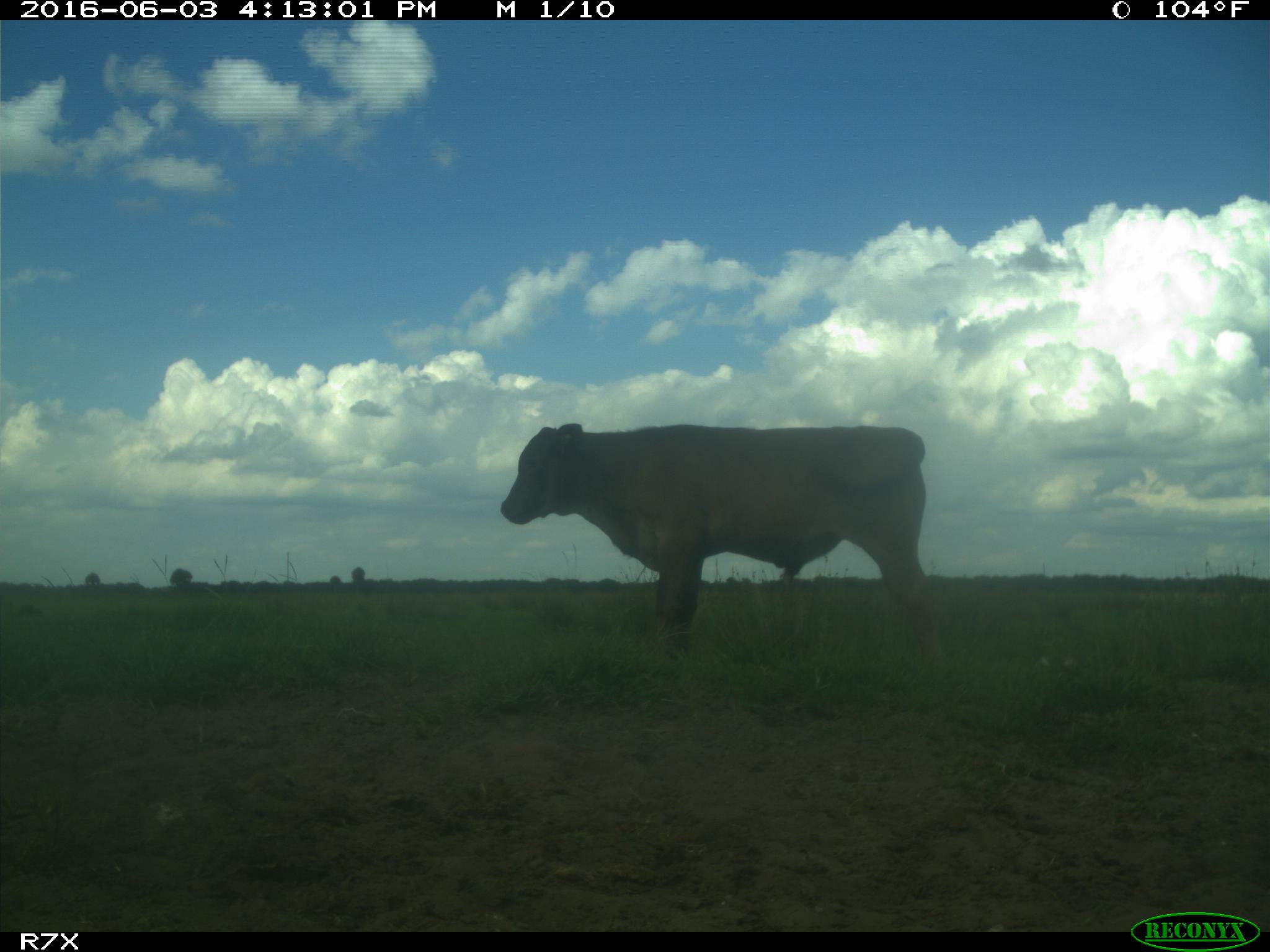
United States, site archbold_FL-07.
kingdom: Animalia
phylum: Chordata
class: Mammalia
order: Artiodactyla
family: Bovidae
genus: Bos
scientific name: Bos taurus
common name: domestic cow